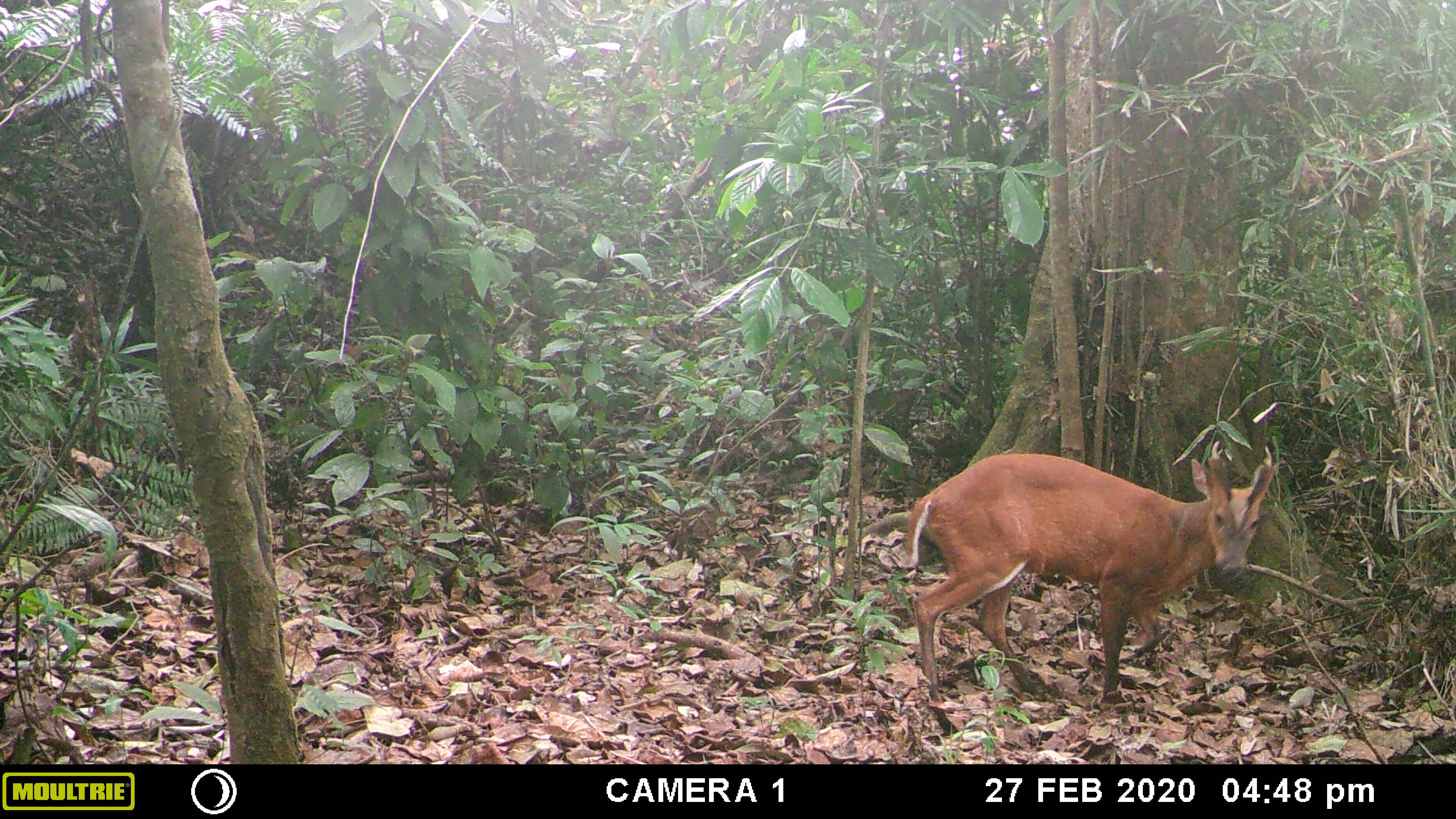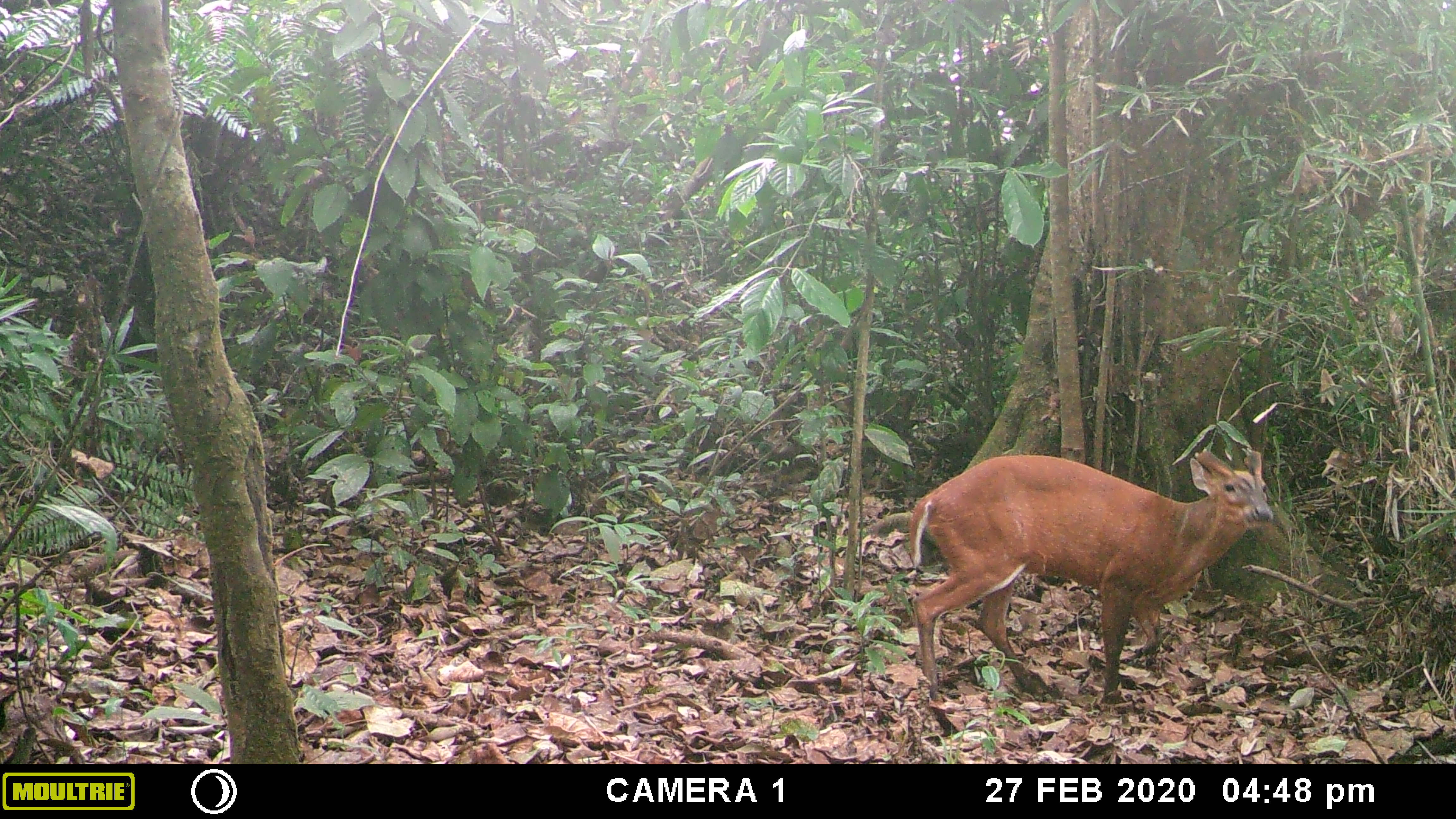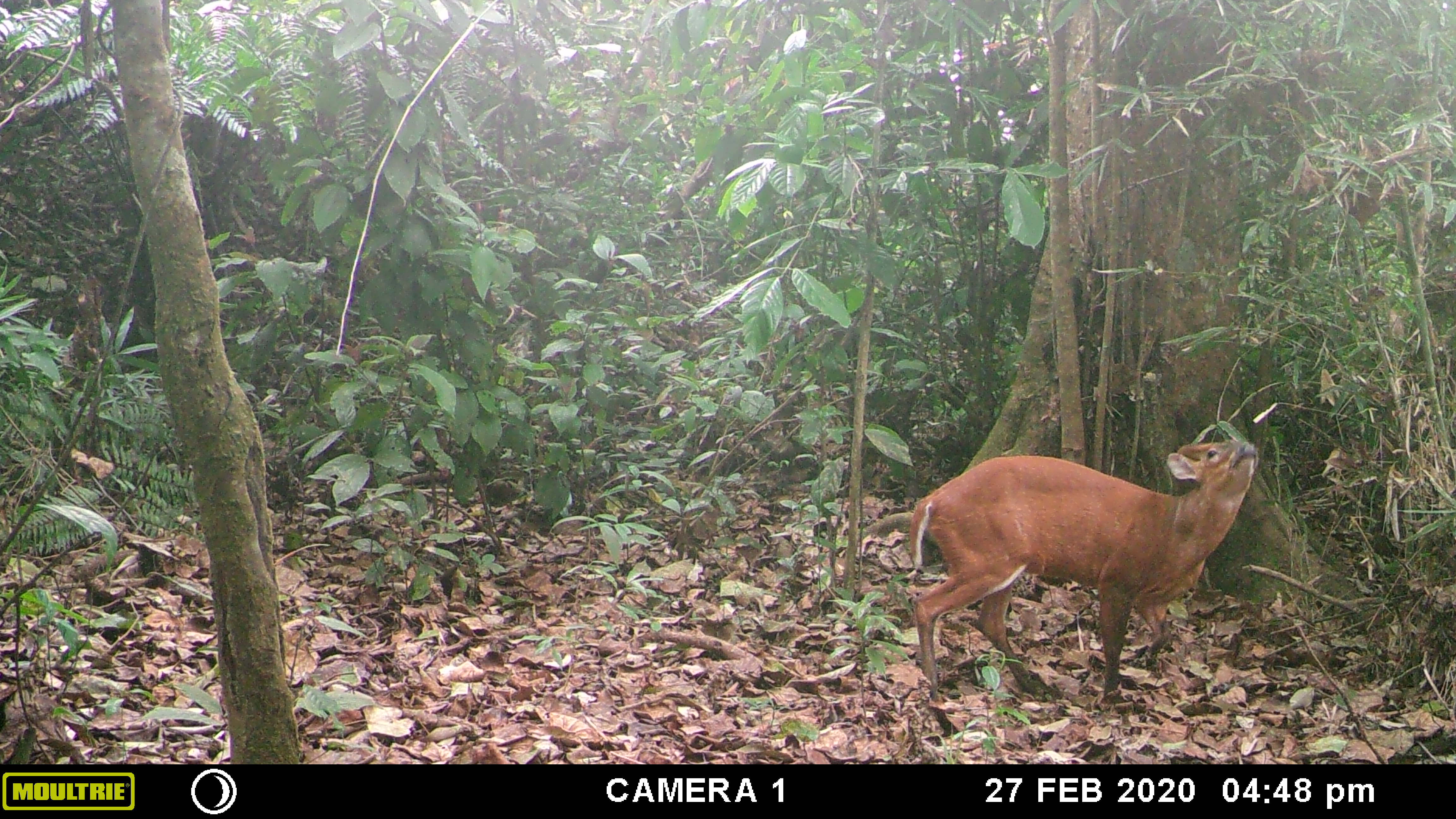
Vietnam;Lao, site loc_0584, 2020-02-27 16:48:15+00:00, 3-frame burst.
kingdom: Animalia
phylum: Chordata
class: Mammalia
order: Artiodactyla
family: Cervidae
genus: Muntiacus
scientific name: Muntiacus muntjak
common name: red muntjac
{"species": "red muntjac (Muntiacus muntjak)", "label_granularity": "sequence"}